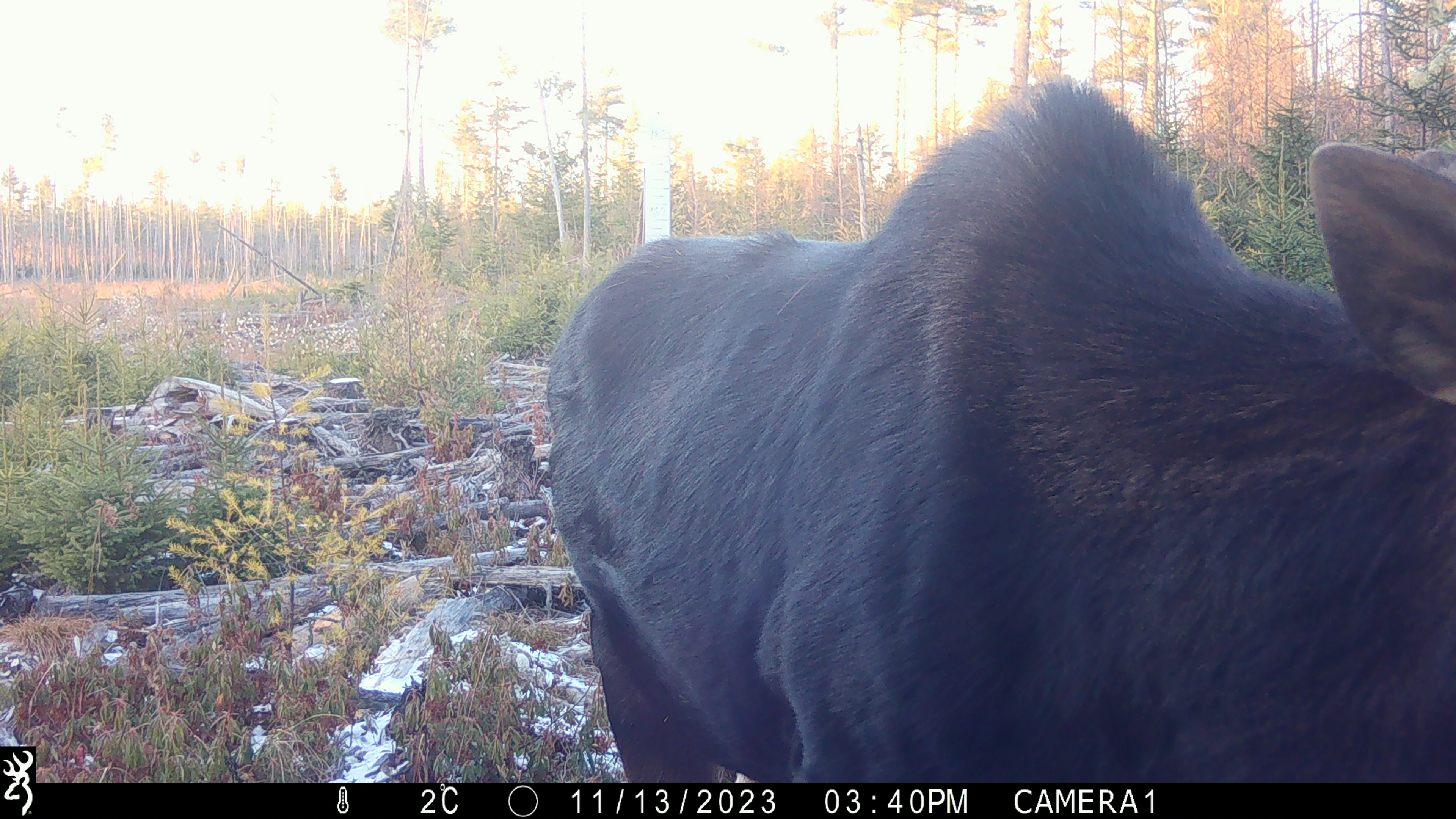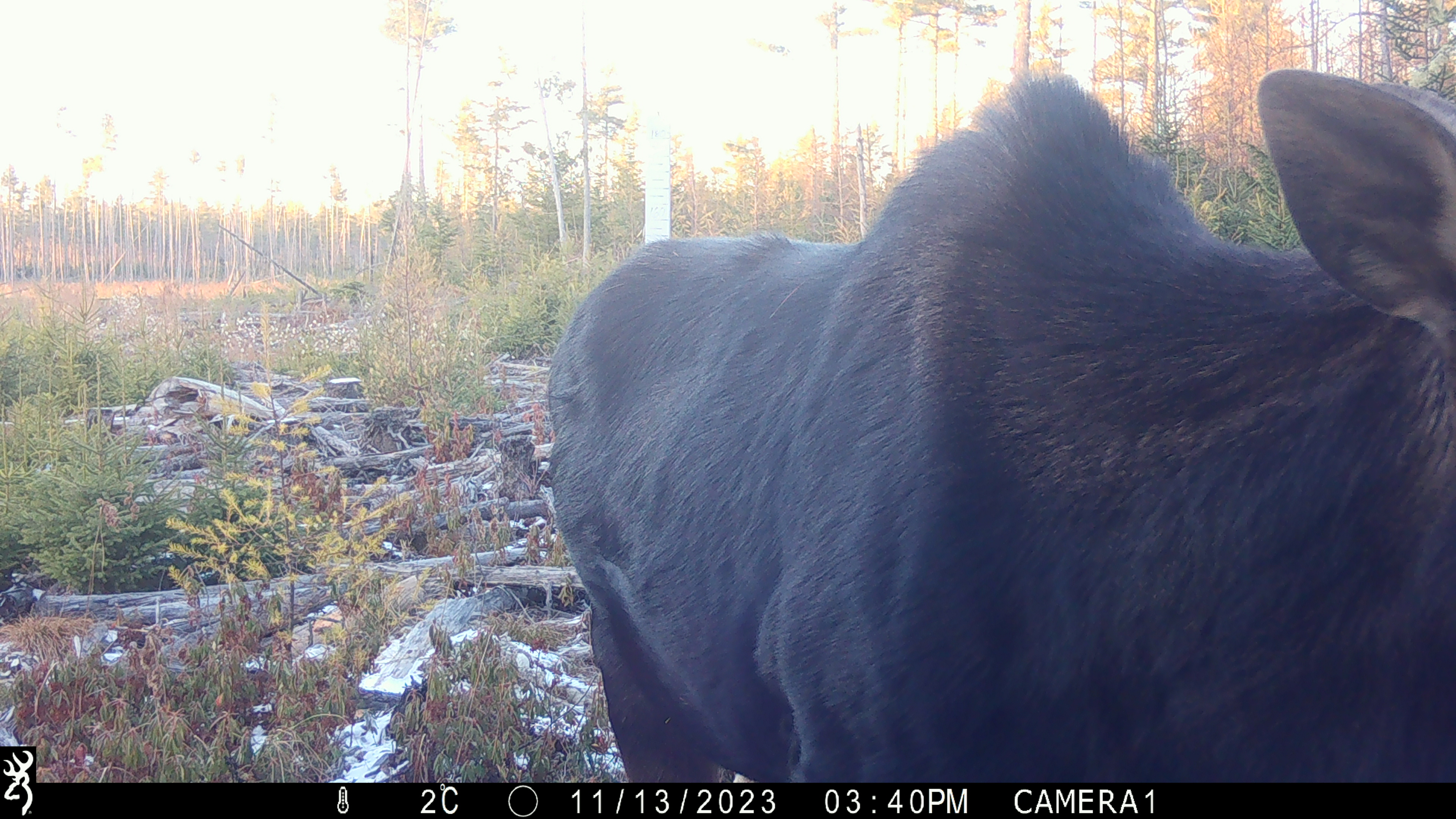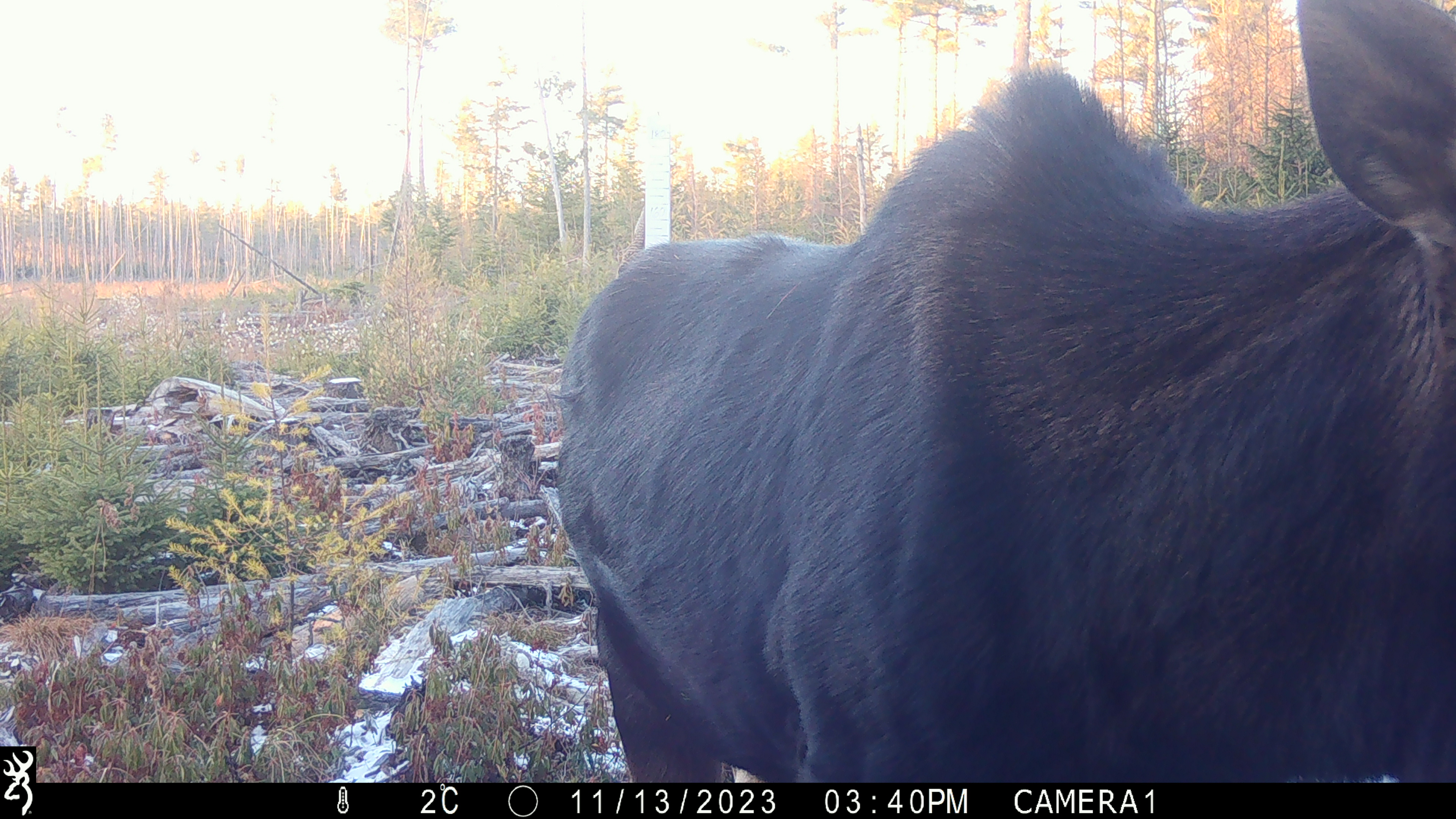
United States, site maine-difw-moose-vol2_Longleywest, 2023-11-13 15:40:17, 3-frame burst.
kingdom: Animalia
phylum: Chordata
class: Mammalia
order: Artiodactyla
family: Cervidae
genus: Alces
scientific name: Alces alces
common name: moose